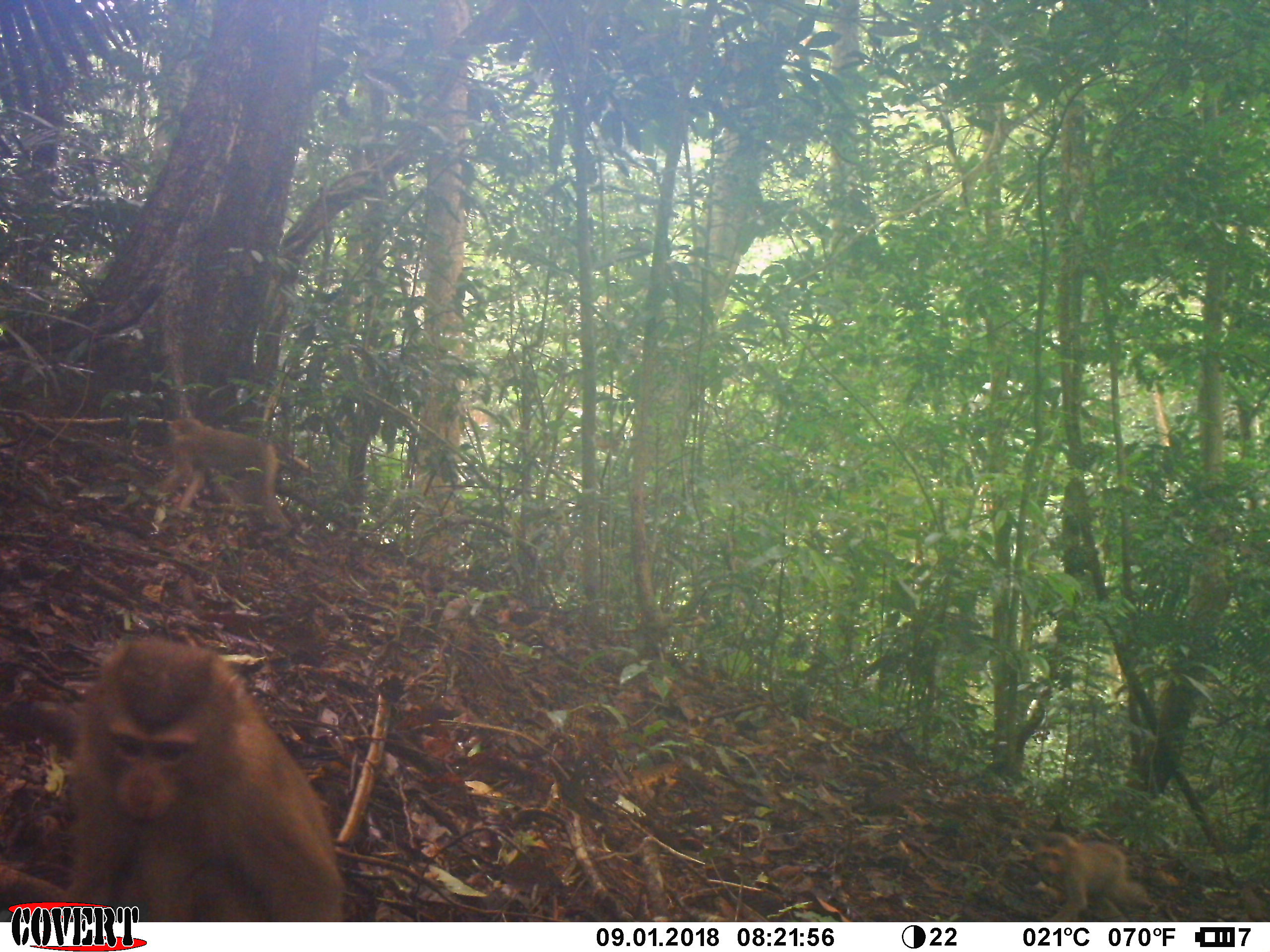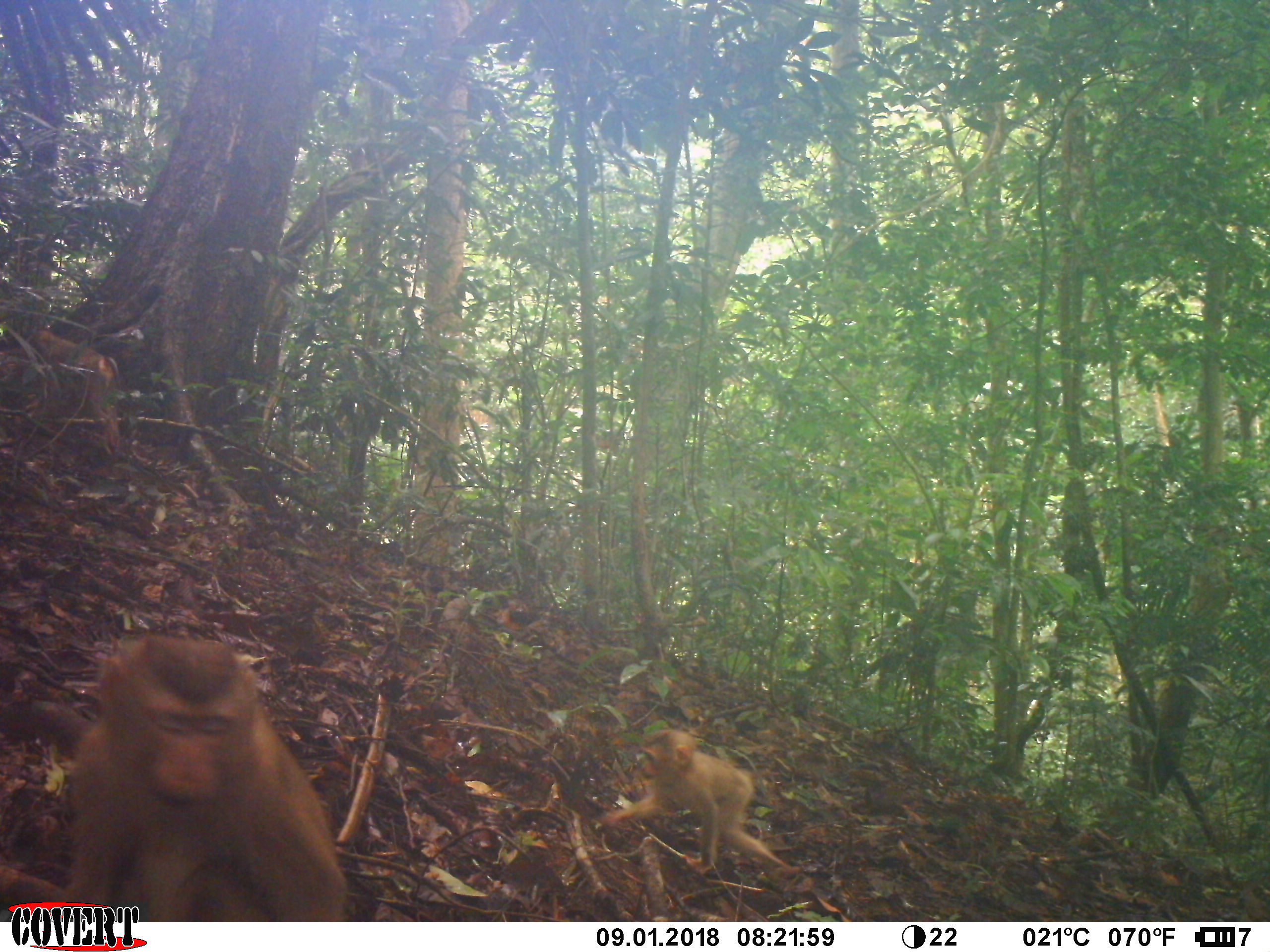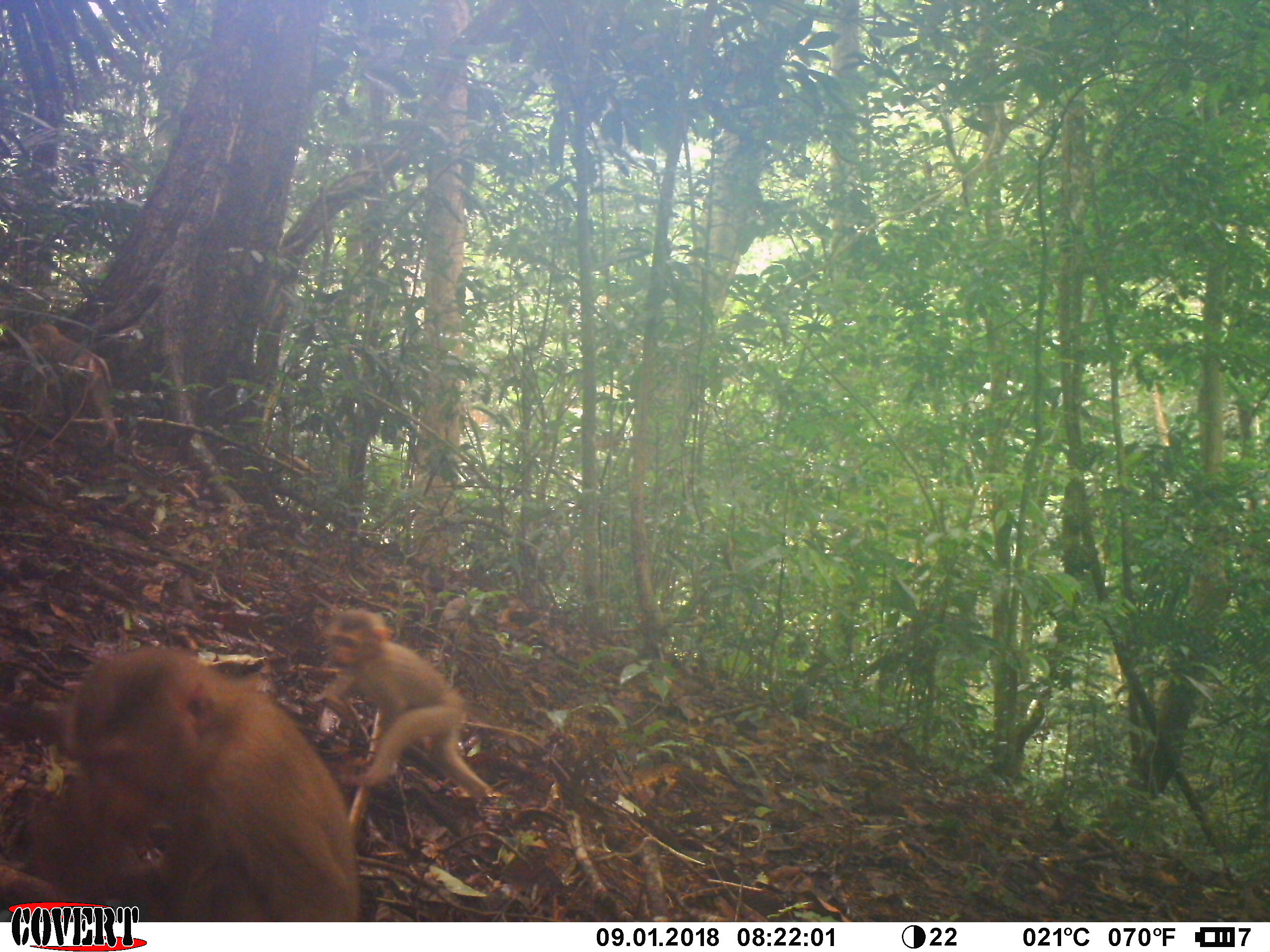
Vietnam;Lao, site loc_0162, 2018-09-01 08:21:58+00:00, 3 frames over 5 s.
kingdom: Animalia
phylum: Chordata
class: Mammalia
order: Primates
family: Cercopithecidae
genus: Macaca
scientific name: Macaca nemestrina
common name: pig-tailed macaque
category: pig tailed macaque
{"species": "pig tailed macaque (pig-tailed macaque) (Macaca nemestrina)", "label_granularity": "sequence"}